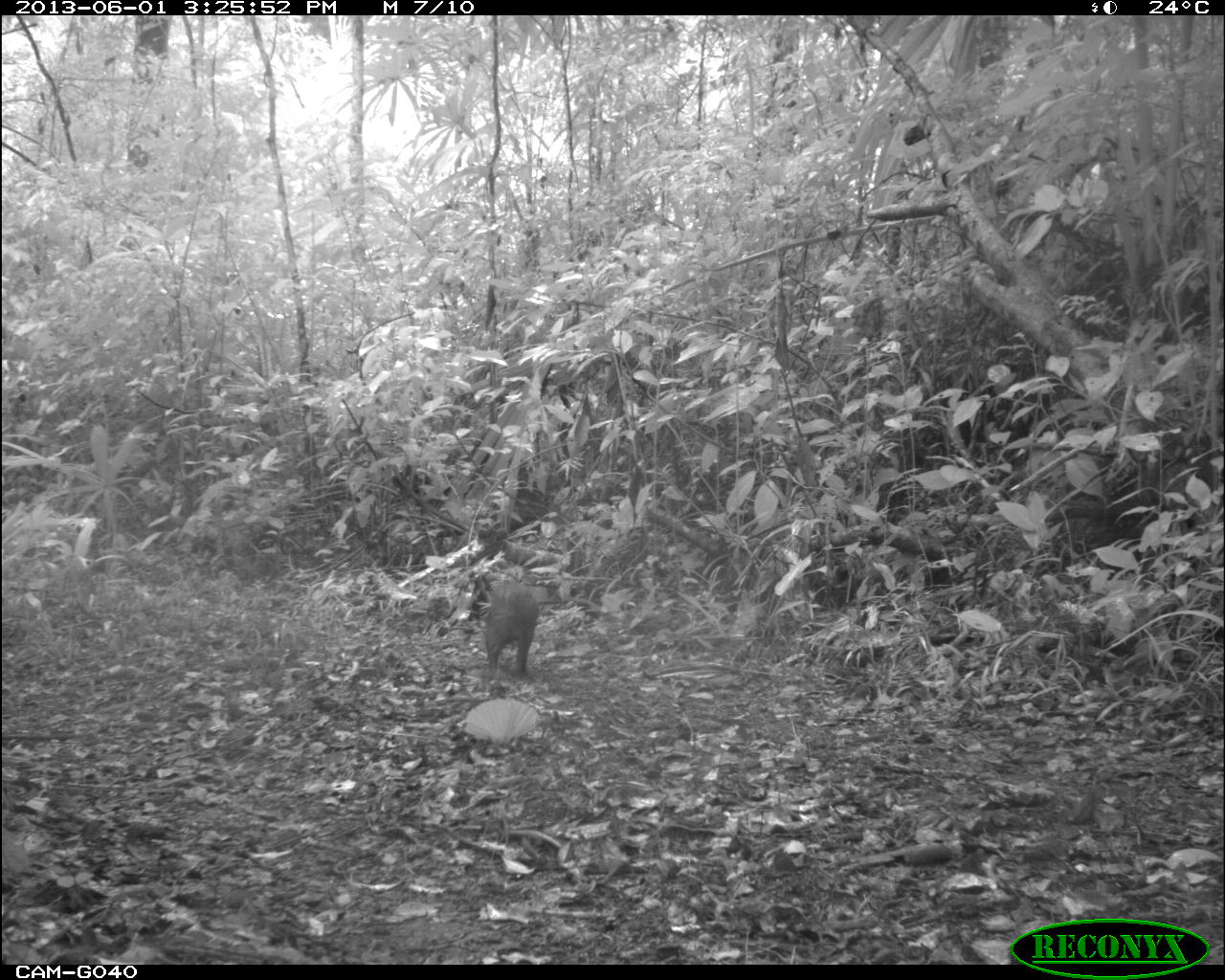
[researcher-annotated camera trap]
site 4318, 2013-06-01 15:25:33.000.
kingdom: Animalia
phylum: Chordata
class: Mammalia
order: Rodentia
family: Dasyproctidae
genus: Dasyprocta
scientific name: Dasyprocta punctata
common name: central american agouti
Dasyprocta punctata (central american agouti), count 1.